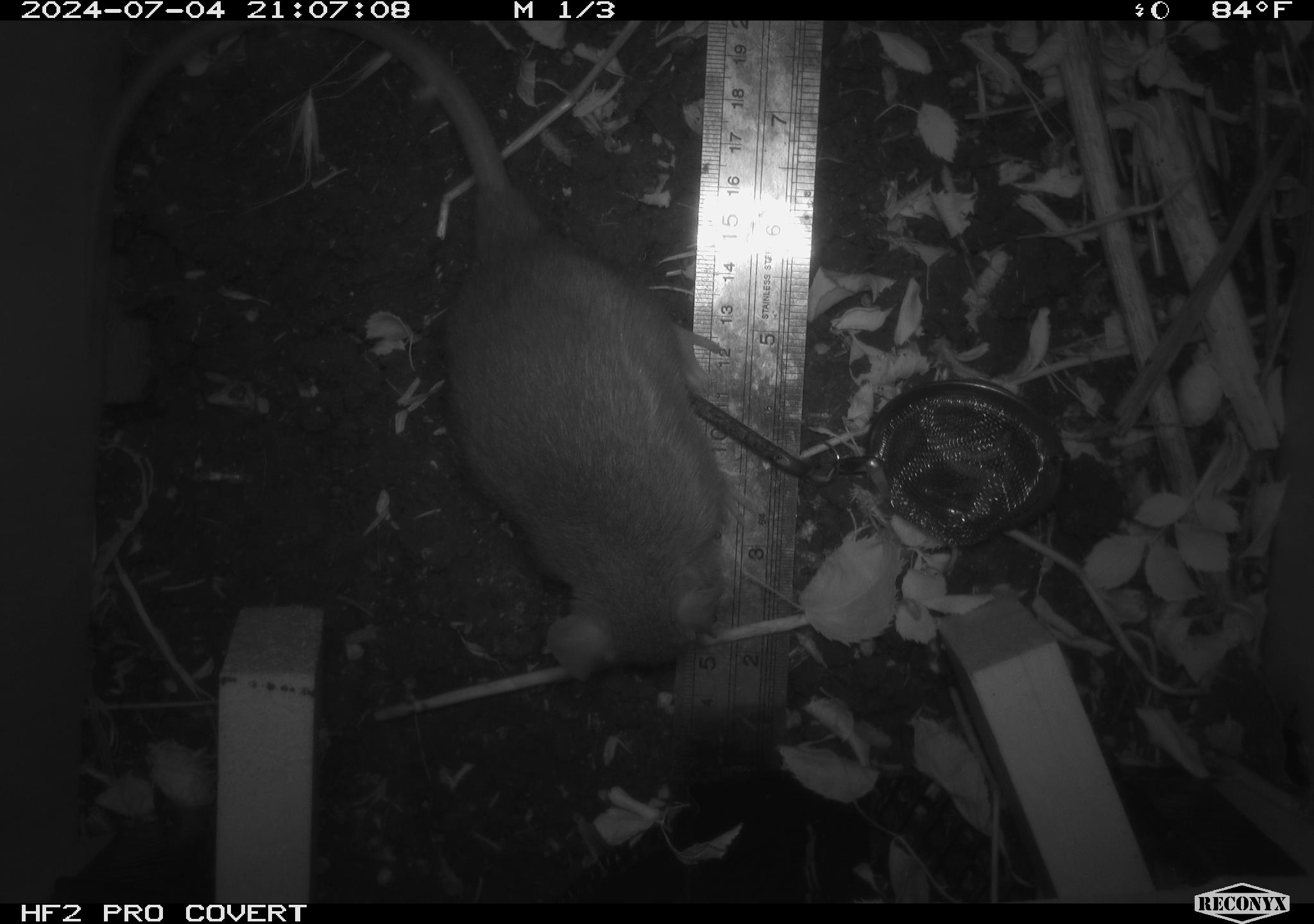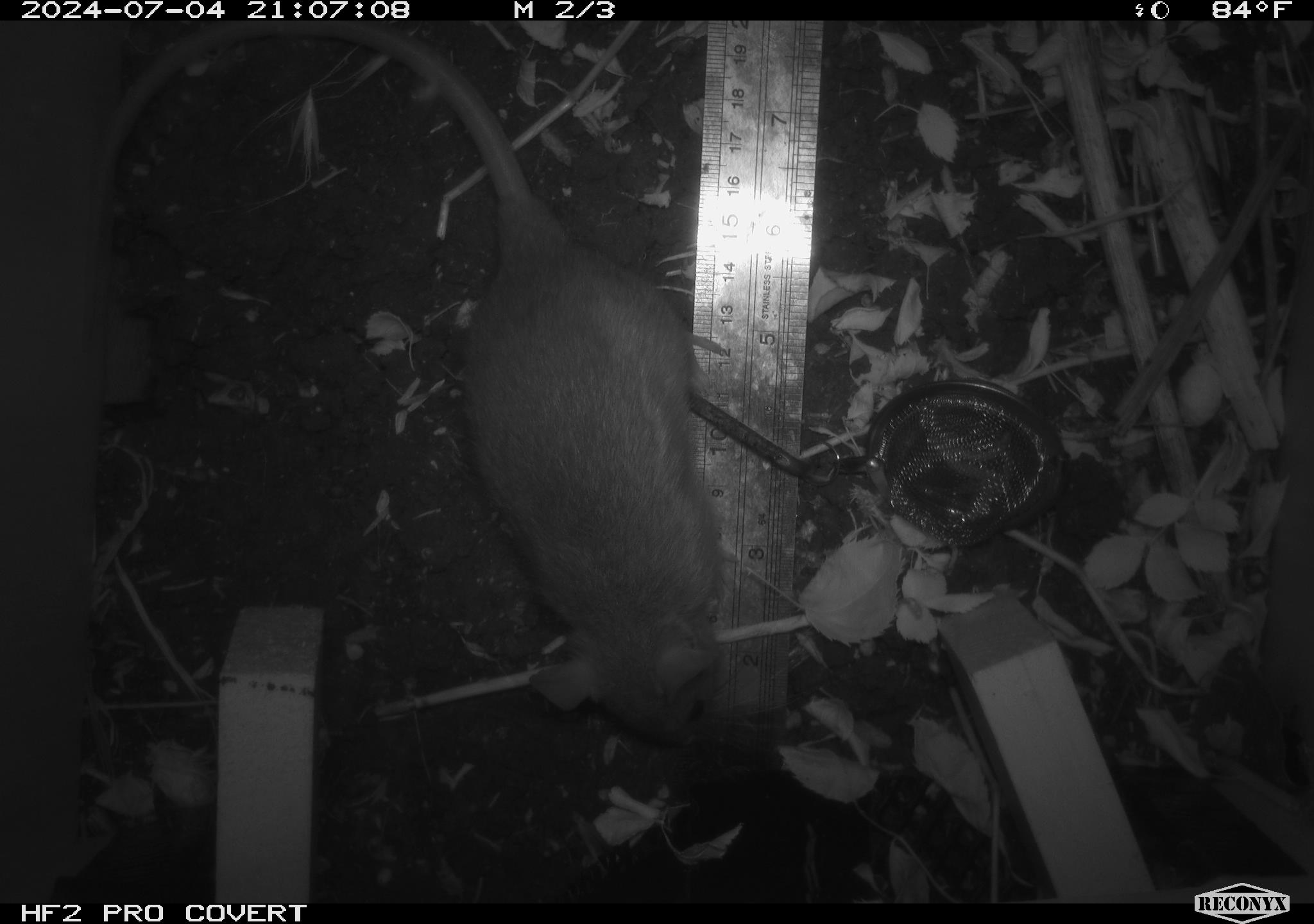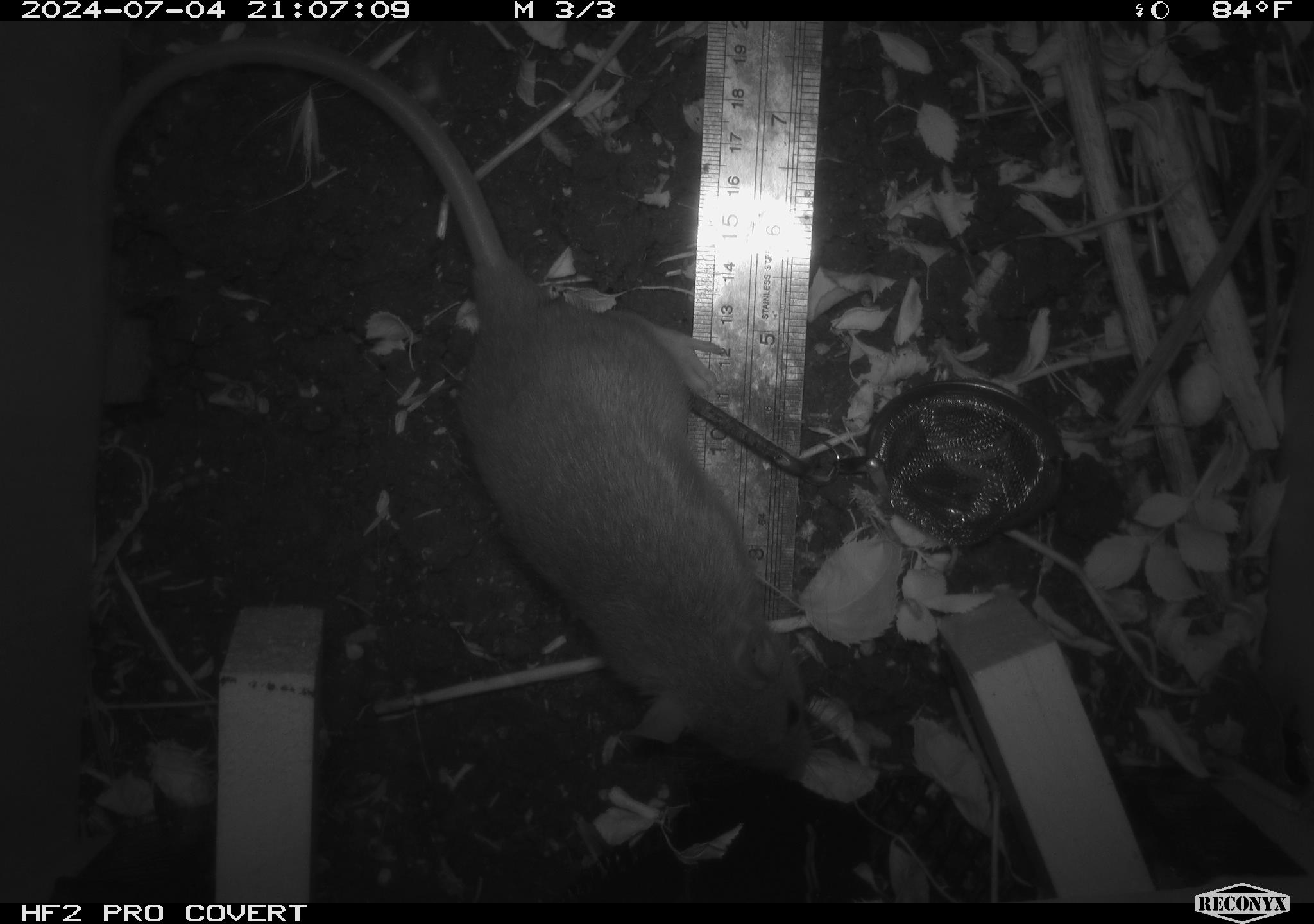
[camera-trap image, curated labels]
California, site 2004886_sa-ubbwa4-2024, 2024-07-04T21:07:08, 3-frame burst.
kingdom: Animalia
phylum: Chordata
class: Mammalia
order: Rodentia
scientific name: Rodentia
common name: woodrat or rat or mouse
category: woodrat or rat or mouse species